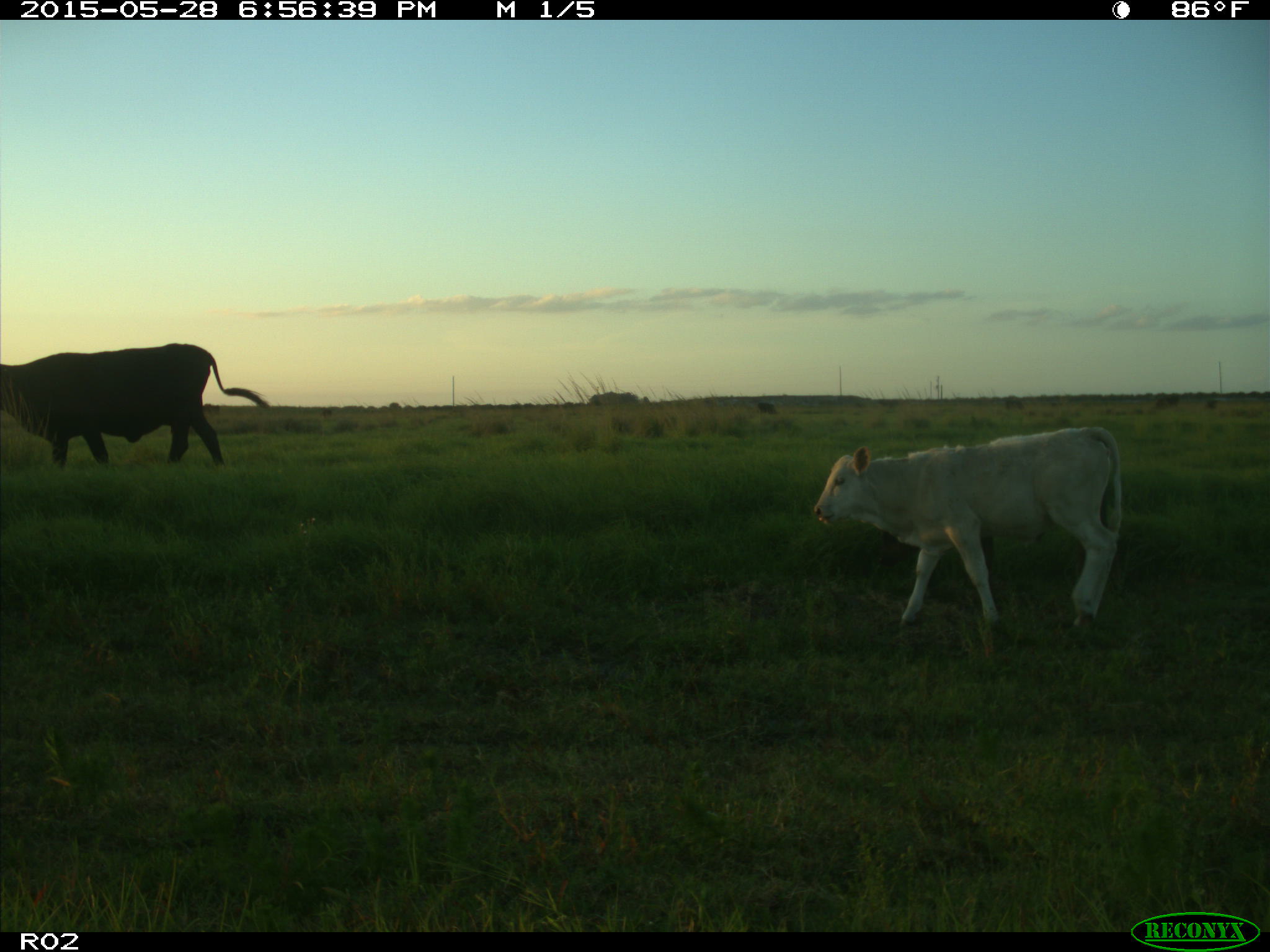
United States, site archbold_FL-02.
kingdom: Animalia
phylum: Chordata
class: Mammalia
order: Artiodactyla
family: Bovidae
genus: Bos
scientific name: Bos taurus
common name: domestic cow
Bos taurus (domestic cow).